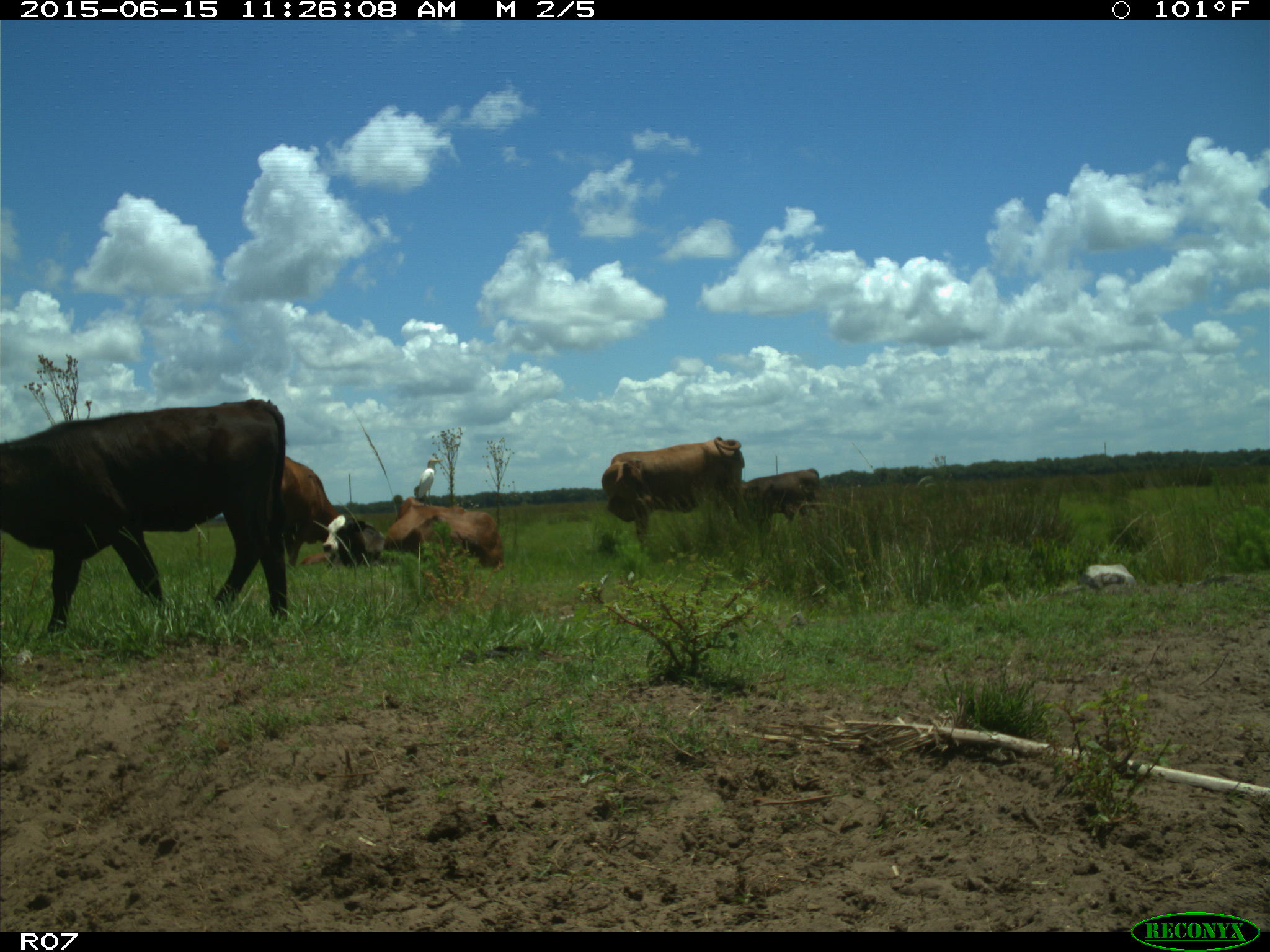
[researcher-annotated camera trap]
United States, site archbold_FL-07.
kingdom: Animalia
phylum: Chordata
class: Mammalia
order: Artiodactyla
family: Bovidae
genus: Bos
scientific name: Bos taurus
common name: domestic cow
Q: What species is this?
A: Bos taurus (domestic cow).